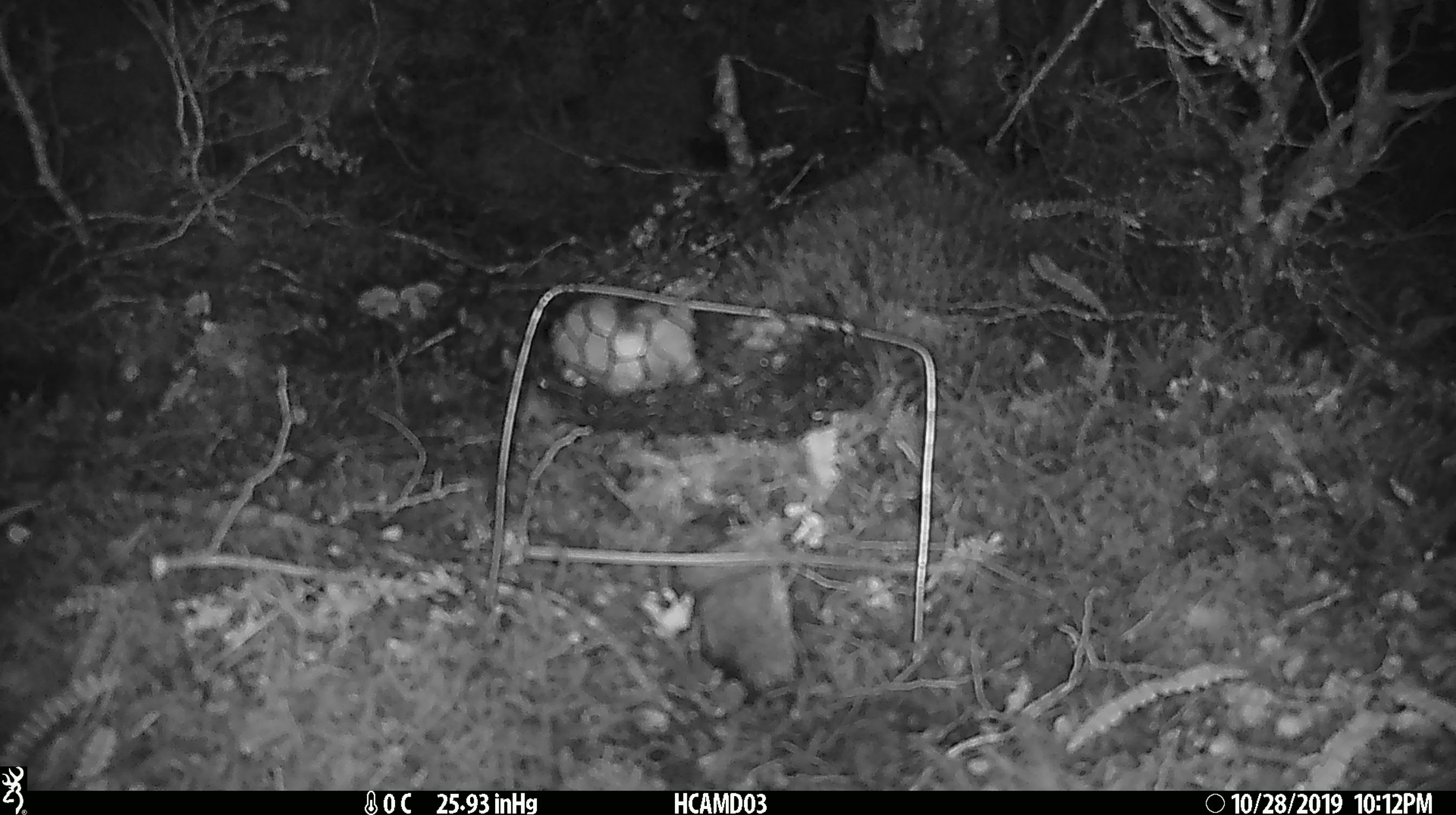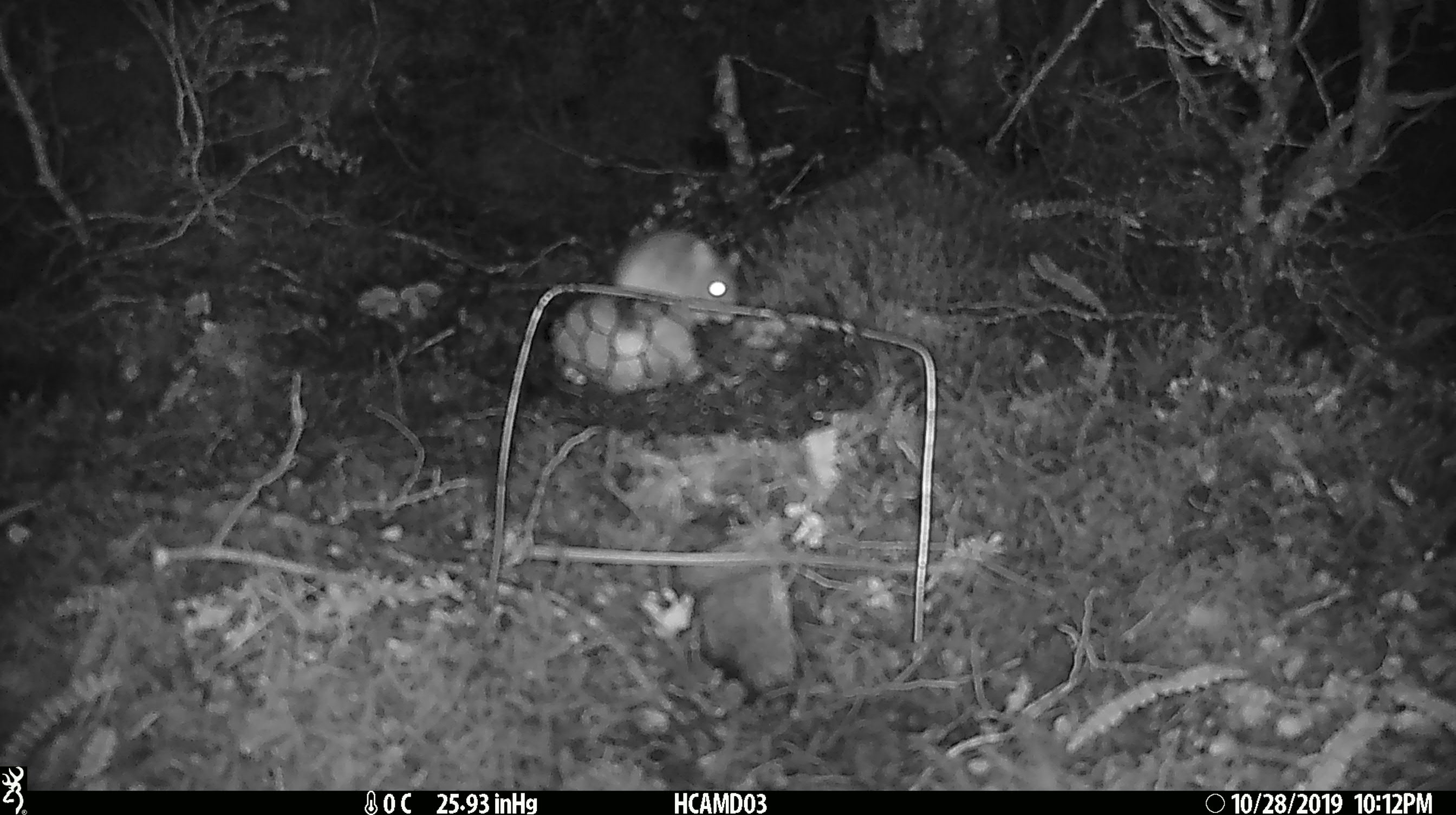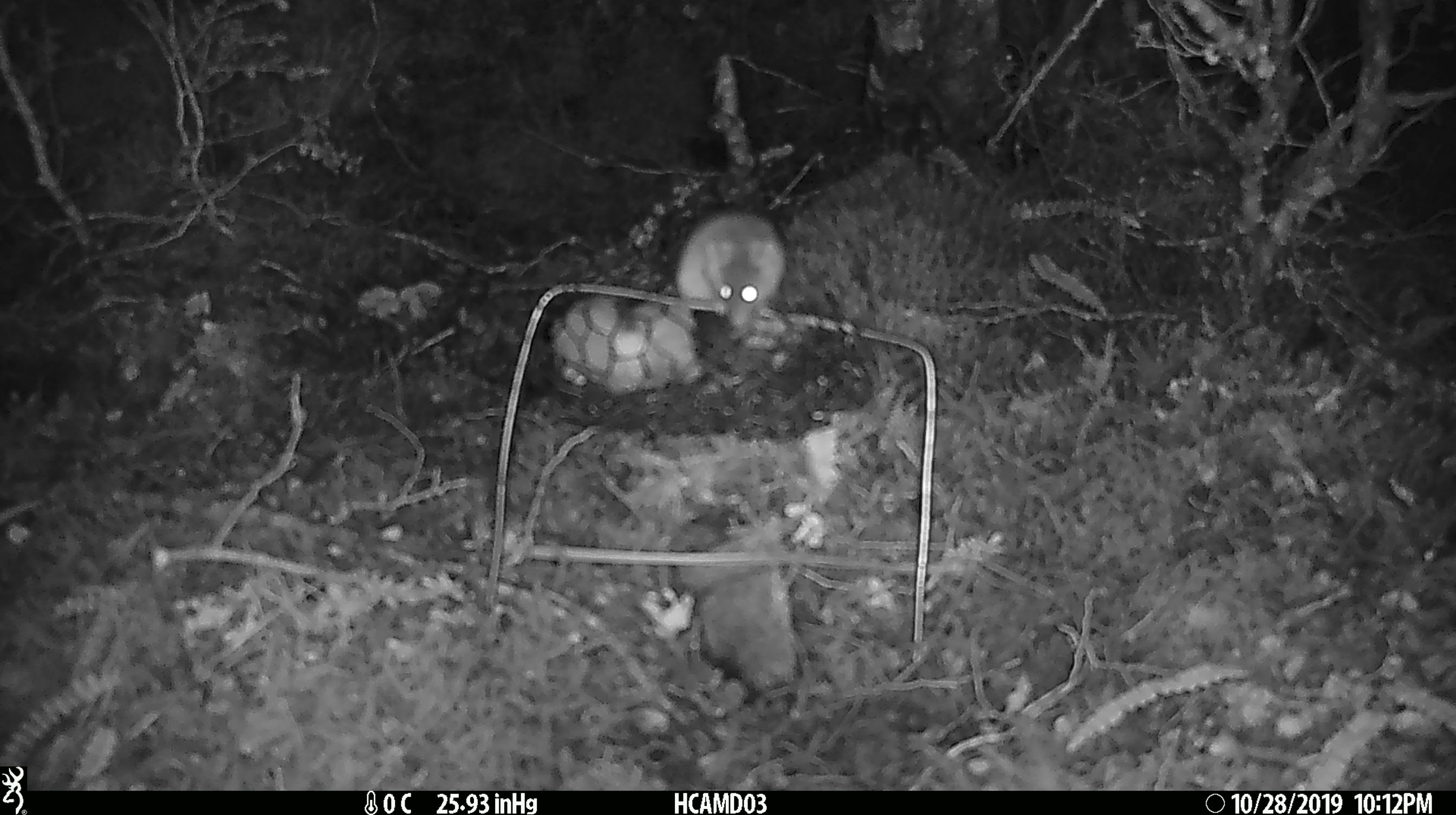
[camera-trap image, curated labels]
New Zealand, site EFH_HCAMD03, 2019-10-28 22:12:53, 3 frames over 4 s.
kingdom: Animalia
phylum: Chordata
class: Mammalia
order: Rodentia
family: Muridae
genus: Mus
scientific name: Mus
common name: mouse